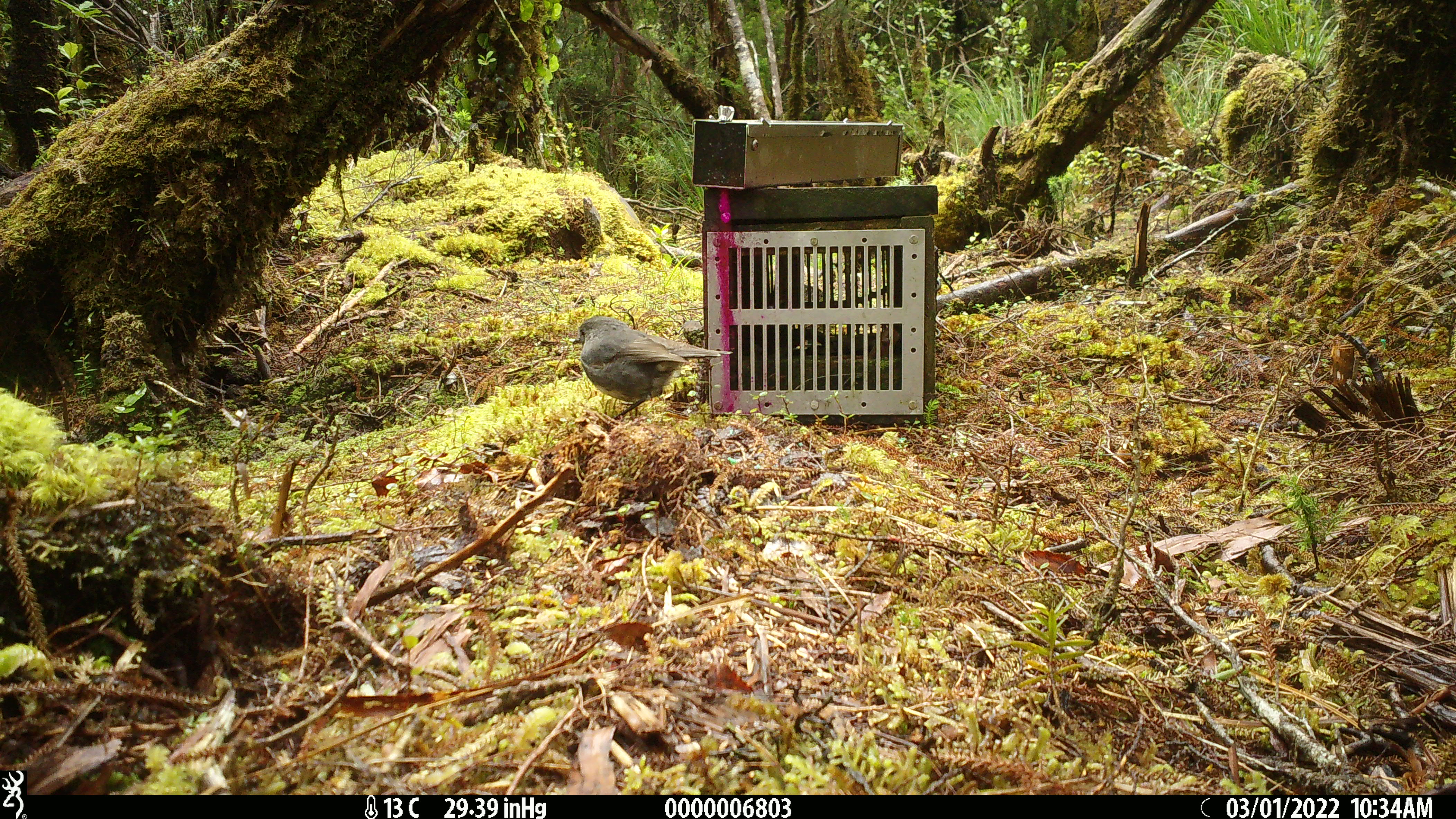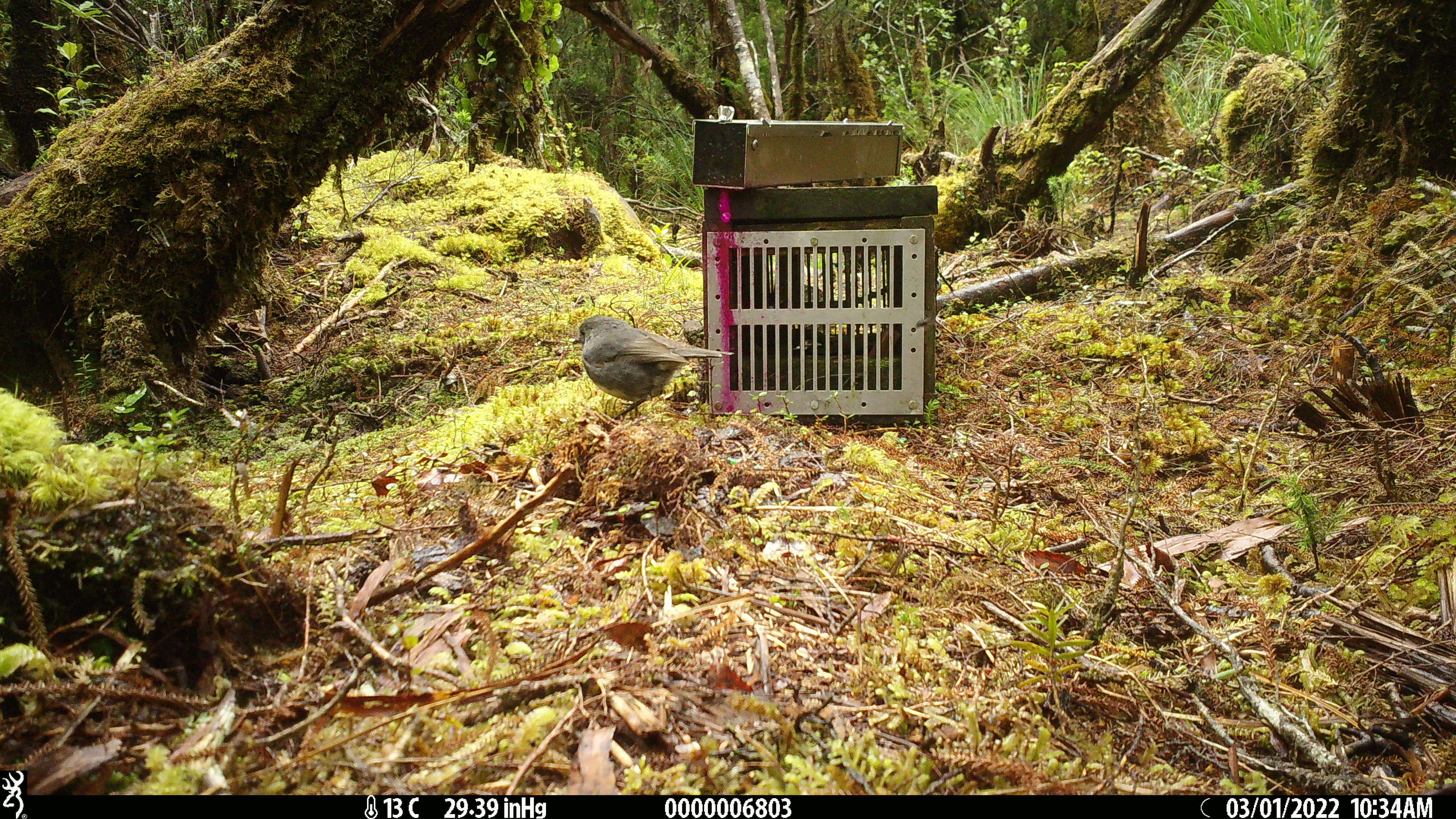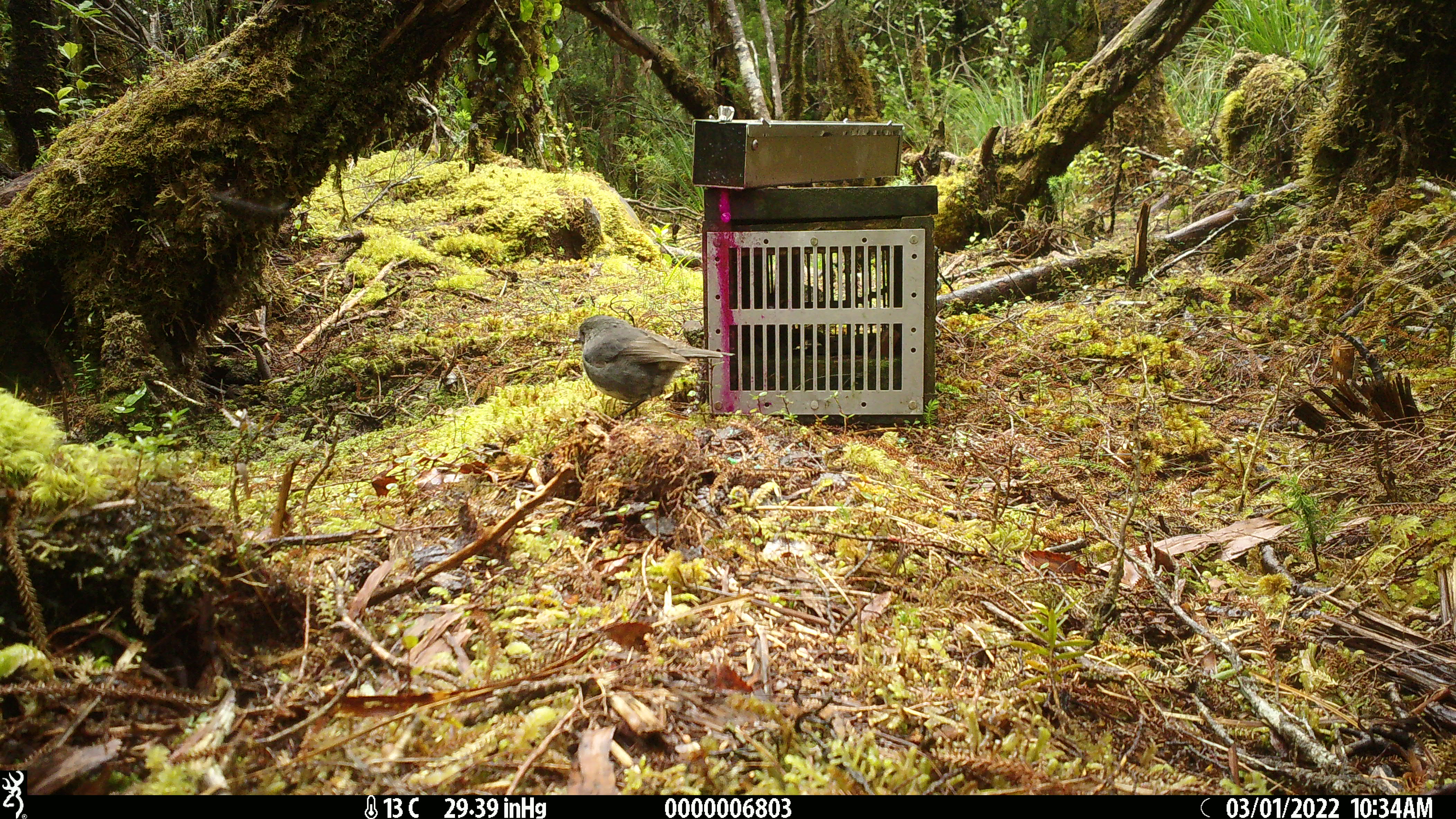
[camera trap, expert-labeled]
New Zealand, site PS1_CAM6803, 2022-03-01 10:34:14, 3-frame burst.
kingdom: Animalia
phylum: Chordata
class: Aves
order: Passeriformes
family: Petroicidae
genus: Petroica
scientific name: Petroica australis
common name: new zealand robin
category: robin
Robin (new zealand robin) (Petroica australis).